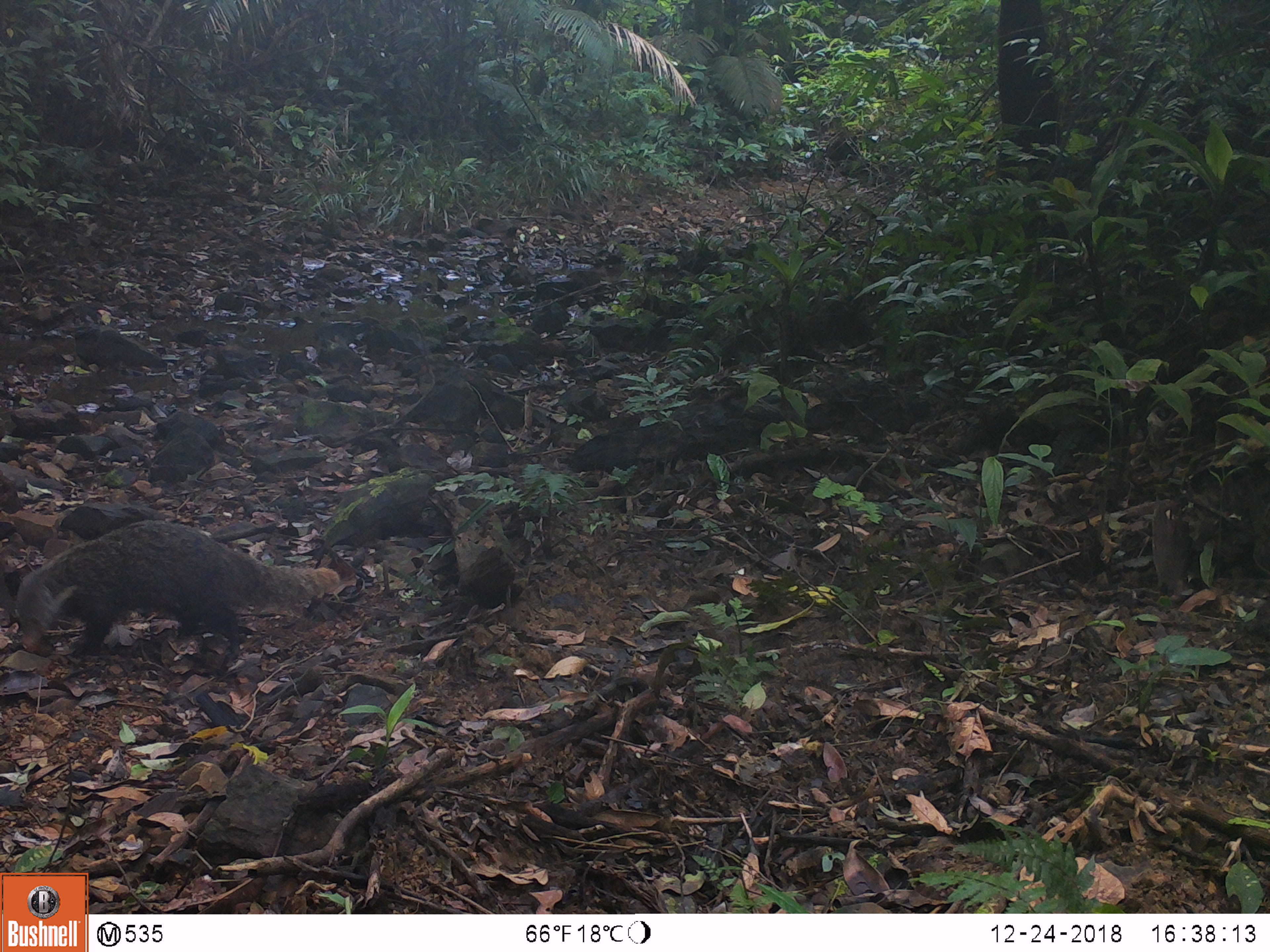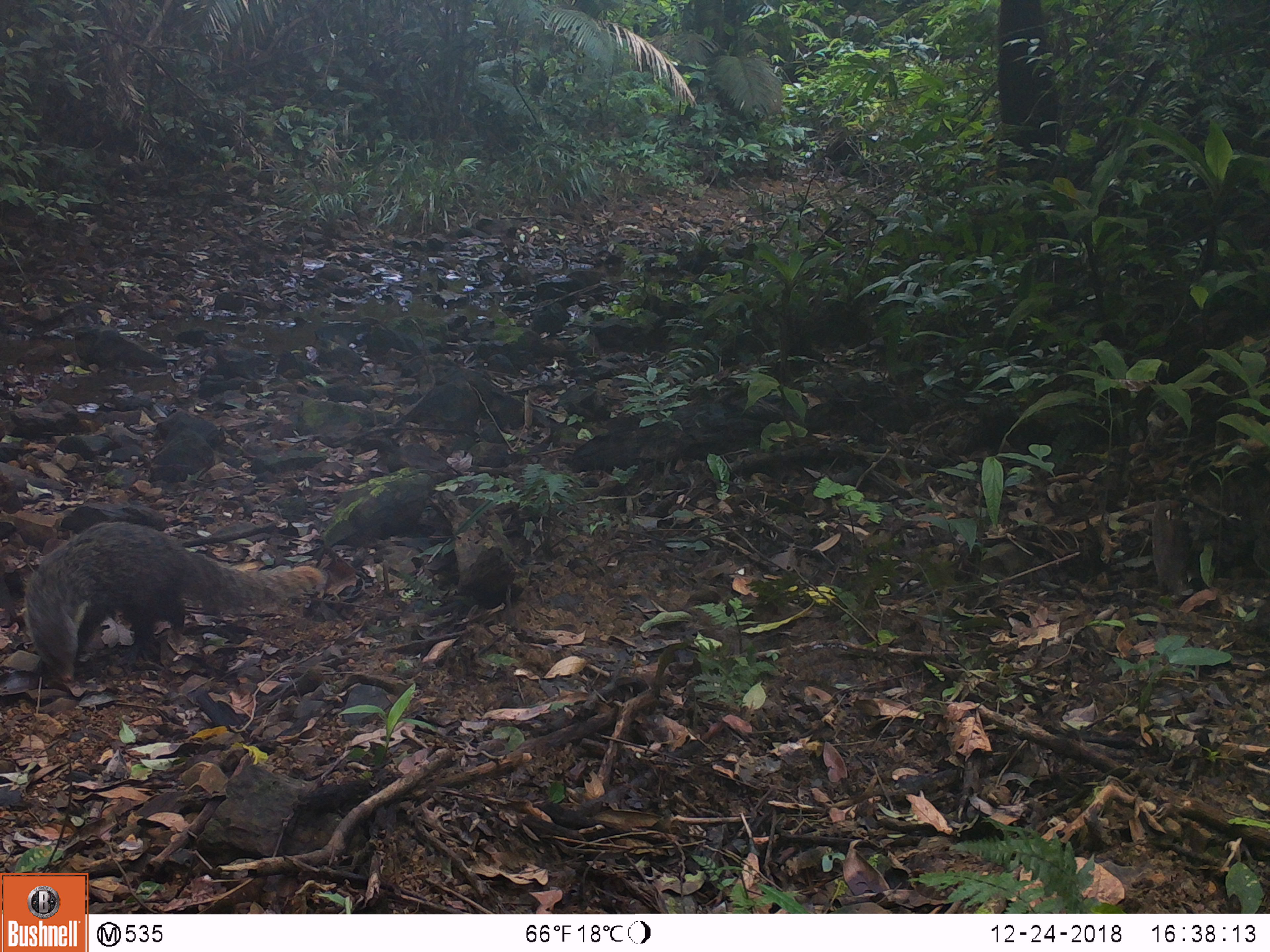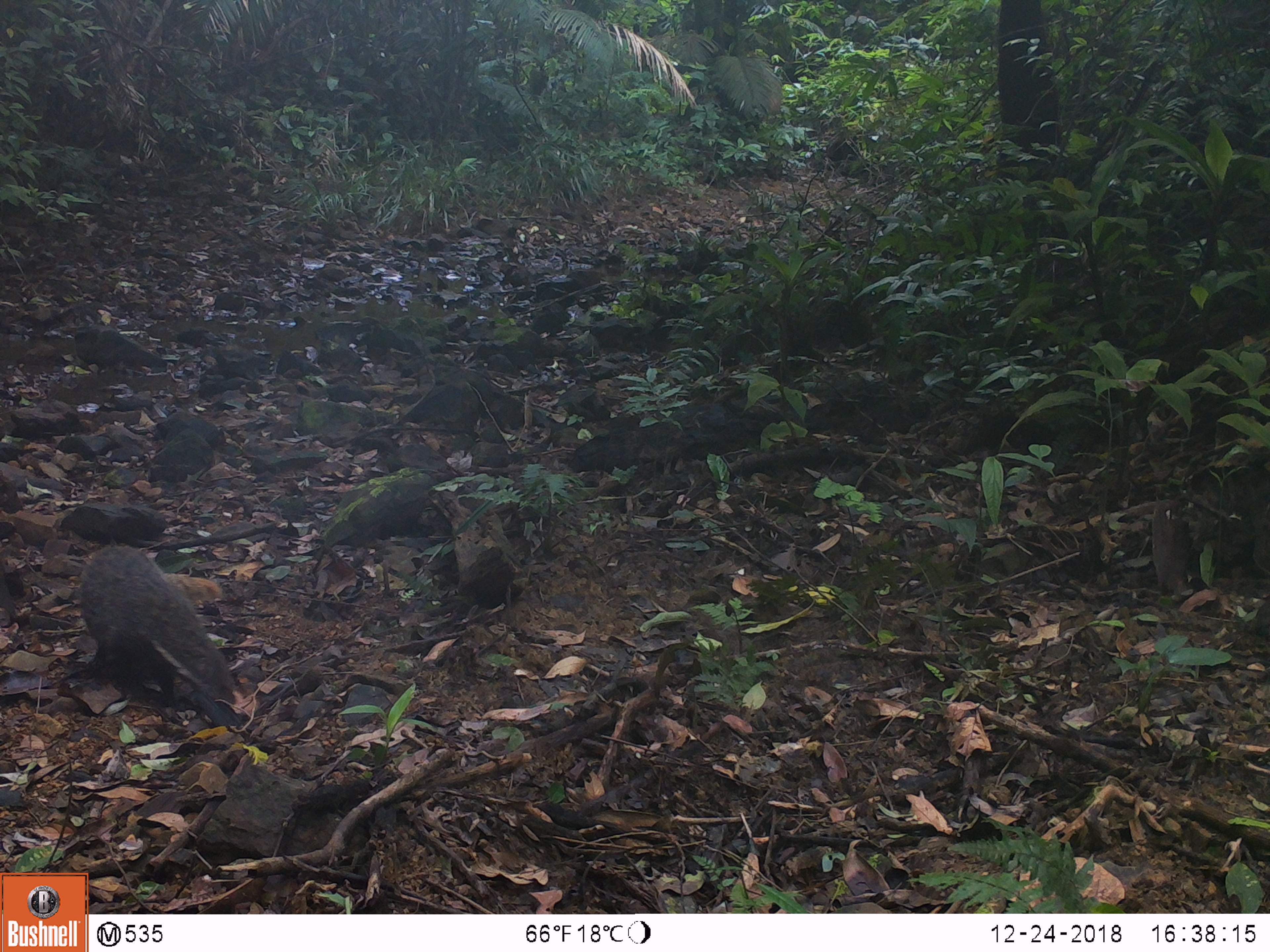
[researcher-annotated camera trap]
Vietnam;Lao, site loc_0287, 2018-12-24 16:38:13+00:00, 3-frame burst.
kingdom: Animalia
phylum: Chordata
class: Mammalia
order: Carnivora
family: Herpestidae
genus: Urva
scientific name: Urva urva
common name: crab-eating mongoose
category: crab eating mongoose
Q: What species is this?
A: Crab eating mongoose (crab-eating mongoose) (Urva urva).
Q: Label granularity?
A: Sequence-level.